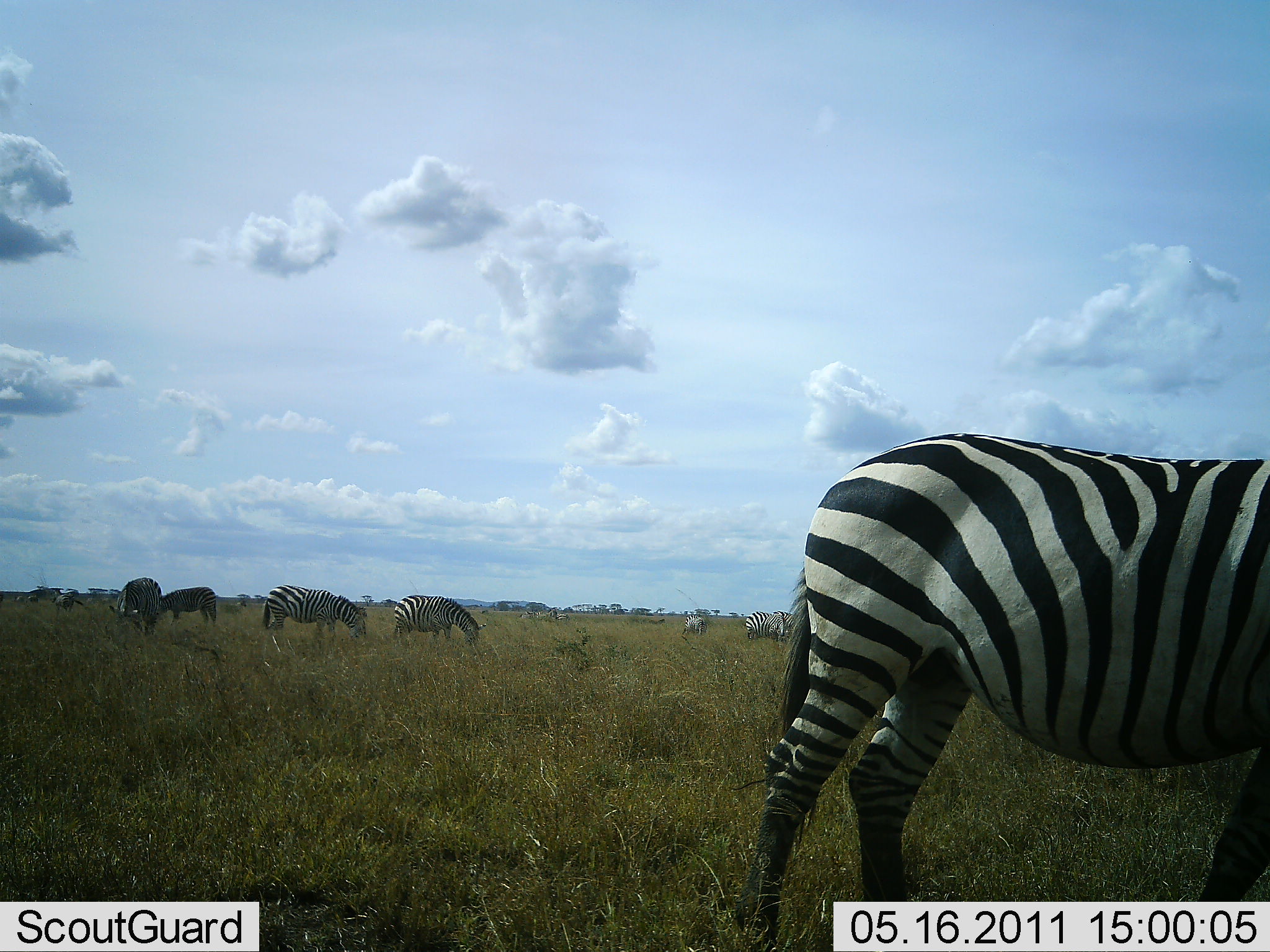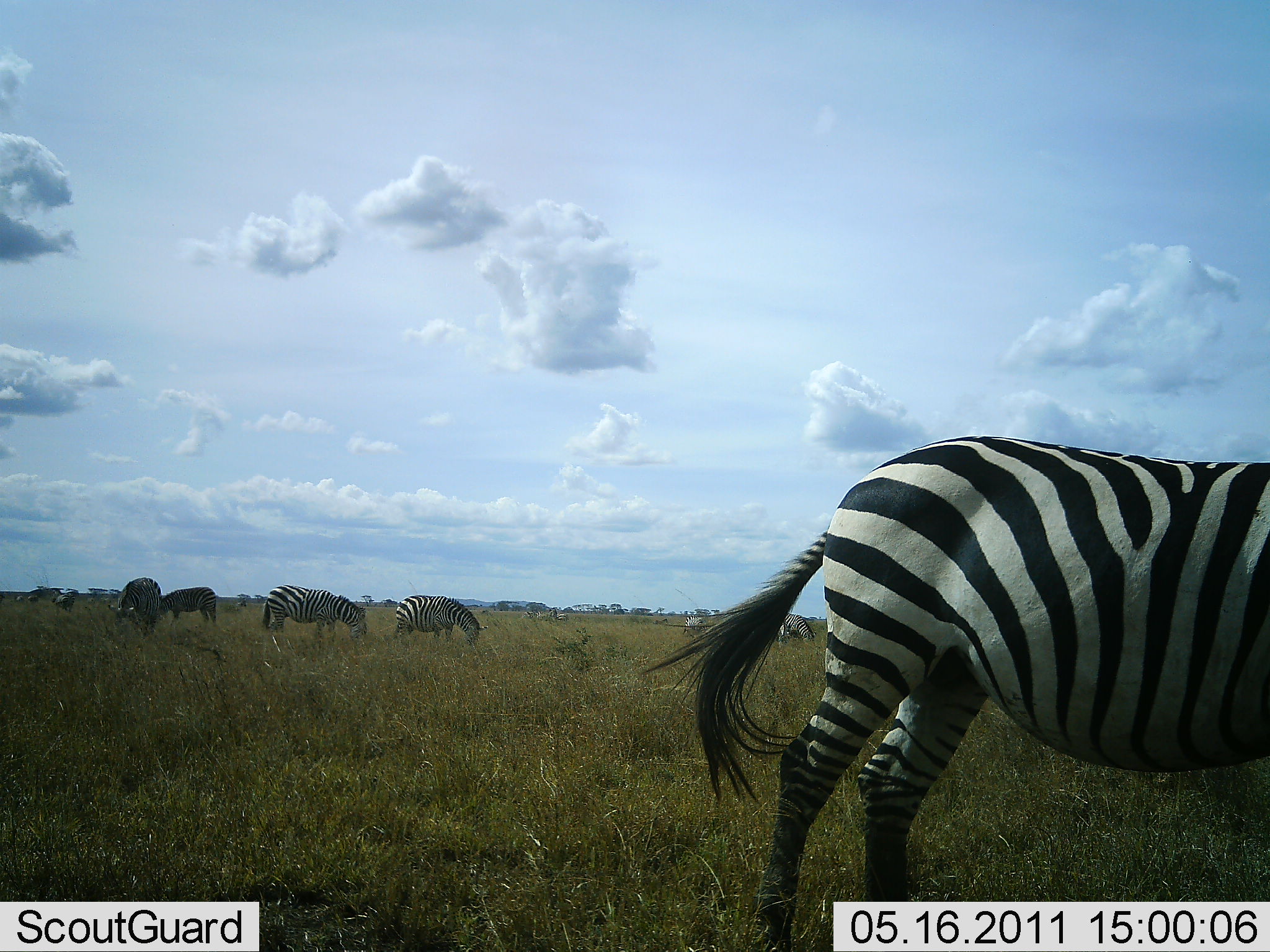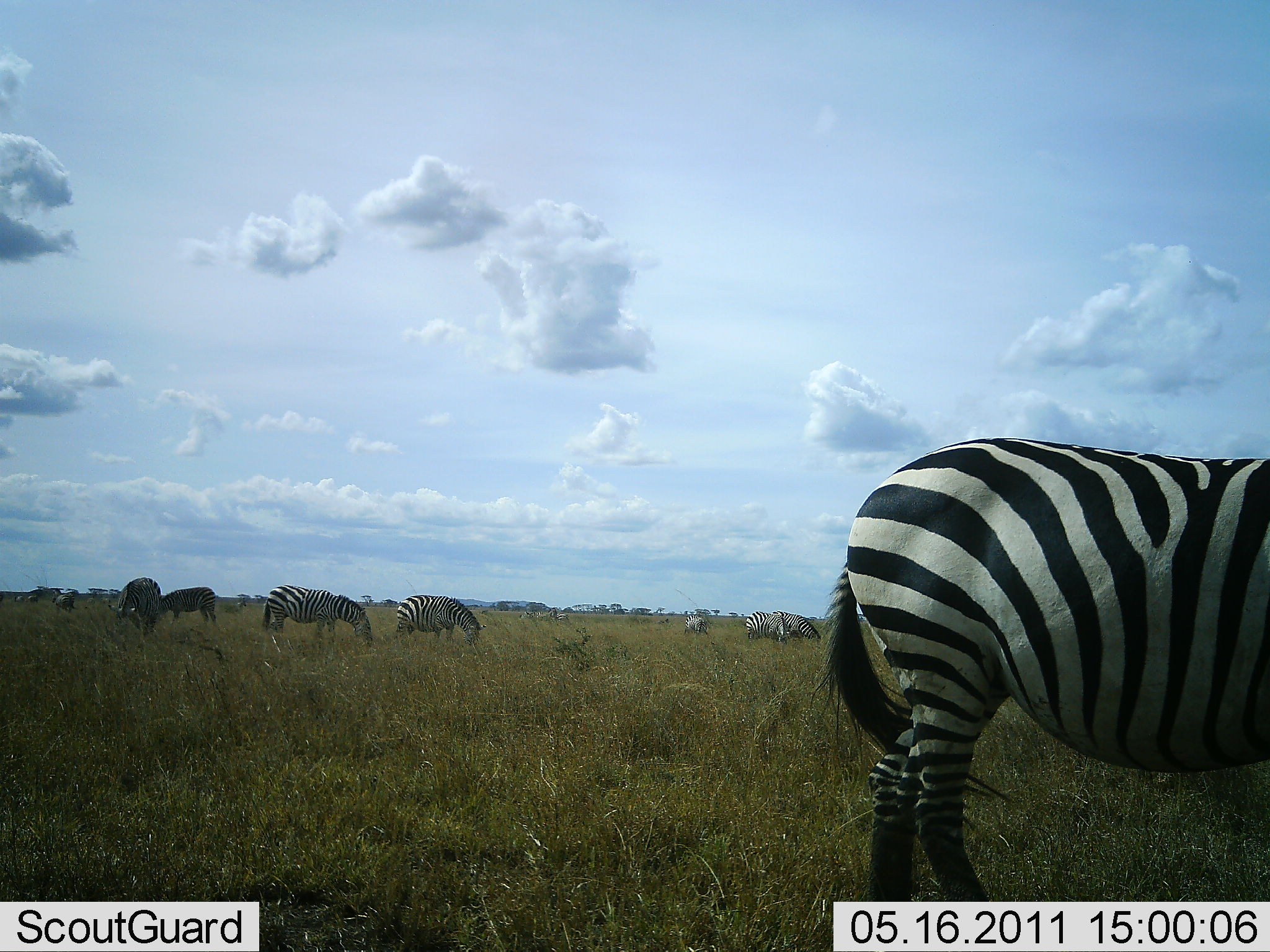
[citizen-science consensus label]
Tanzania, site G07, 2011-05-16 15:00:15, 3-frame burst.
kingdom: Animalia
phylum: Chordata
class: Mammalia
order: Perissodactyla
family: Equidae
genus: Equus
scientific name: Equus quagga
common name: plains zebra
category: zebra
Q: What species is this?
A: Zebra (plains zebra) (Equus quagga).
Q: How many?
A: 6.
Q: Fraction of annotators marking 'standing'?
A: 50%.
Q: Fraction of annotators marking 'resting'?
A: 0%.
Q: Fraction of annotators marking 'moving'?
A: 0%.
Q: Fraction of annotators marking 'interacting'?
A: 0%.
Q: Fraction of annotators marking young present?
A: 0%.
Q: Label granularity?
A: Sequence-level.